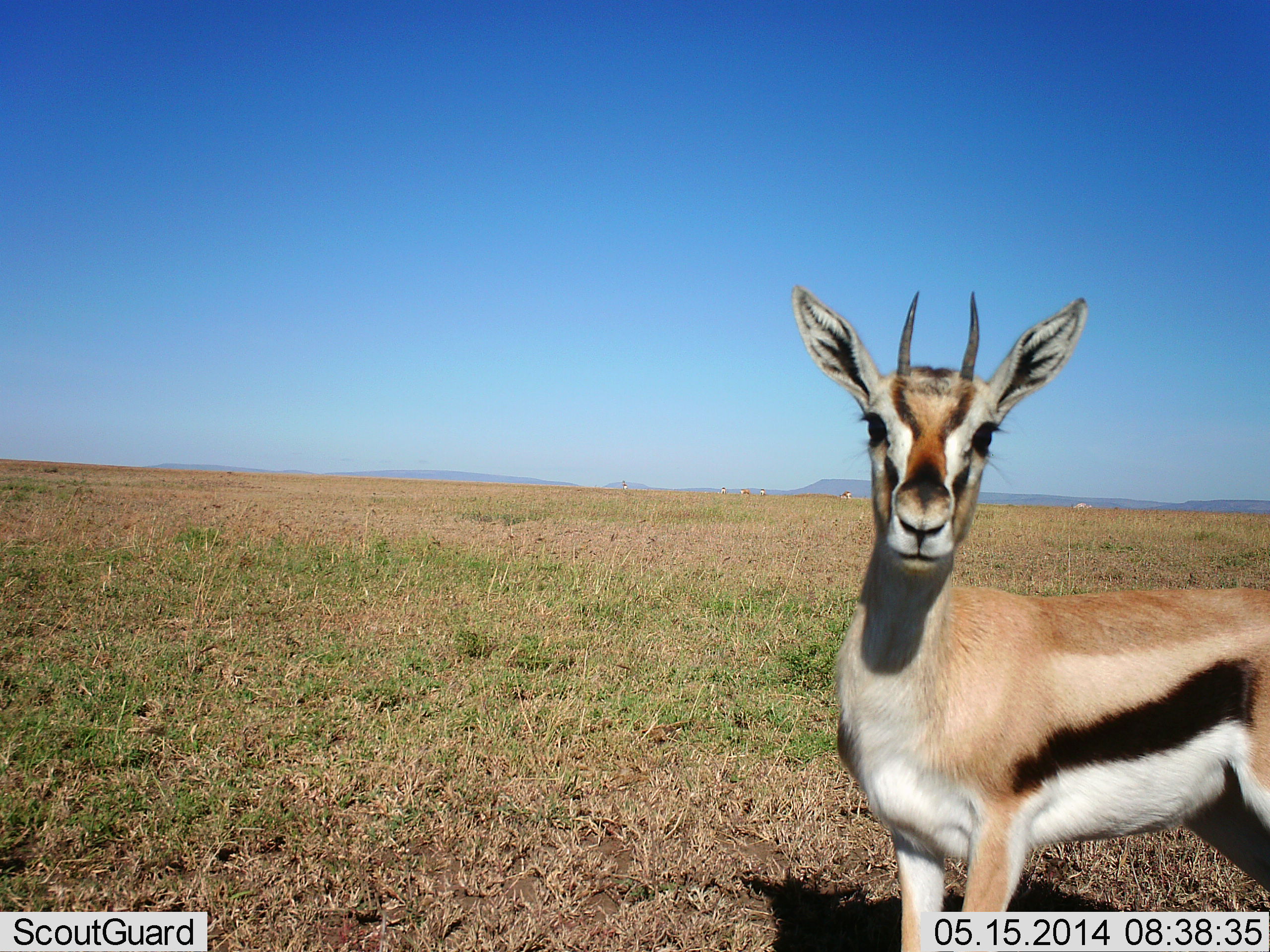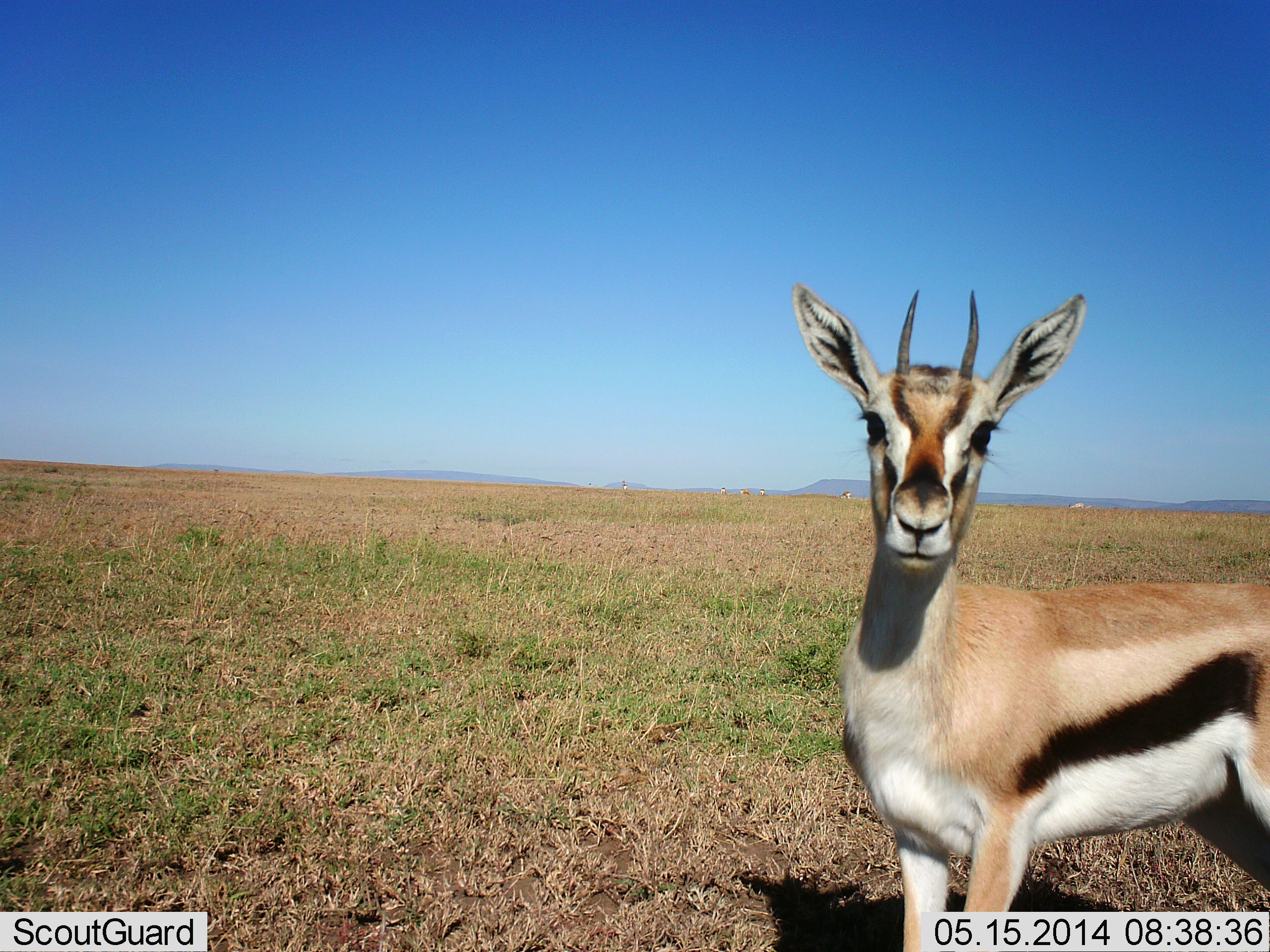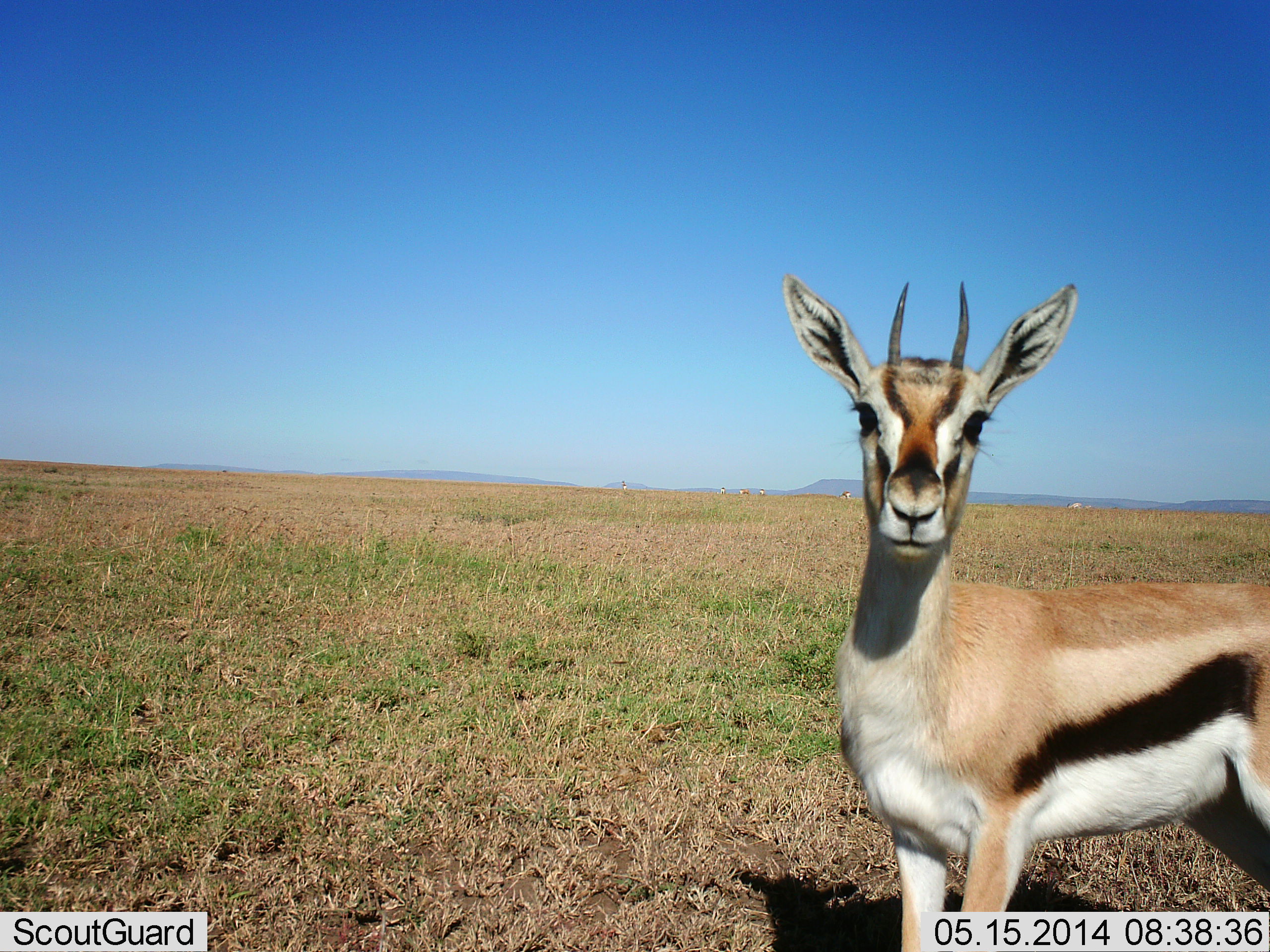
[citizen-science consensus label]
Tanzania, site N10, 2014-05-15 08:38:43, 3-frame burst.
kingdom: Animalia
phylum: Chordata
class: Mammalia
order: Artiodactyla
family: Bovidae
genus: Eudorcas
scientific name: Eudorcas thomsonii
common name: thomson's gazelle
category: gazellethomsons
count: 1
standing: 100%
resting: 0%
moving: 0%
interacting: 0%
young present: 0%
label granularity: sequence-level